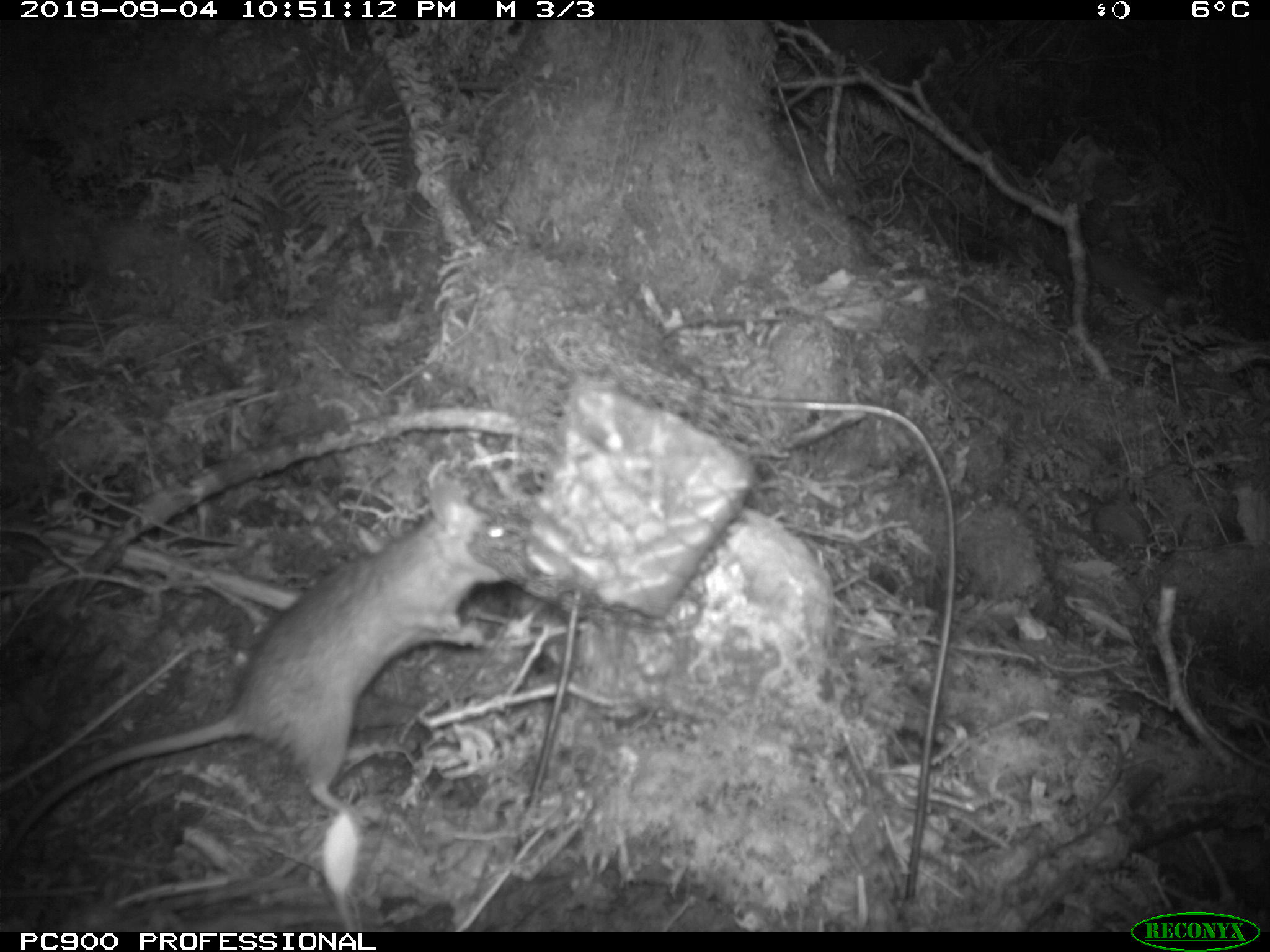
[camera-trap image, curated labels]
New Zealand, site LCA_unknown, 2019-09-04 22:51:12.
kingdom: Animalia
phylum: Chordata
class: Mammalia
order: Rodentia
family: Muridae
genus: Rattus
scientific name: Rattus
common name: rat